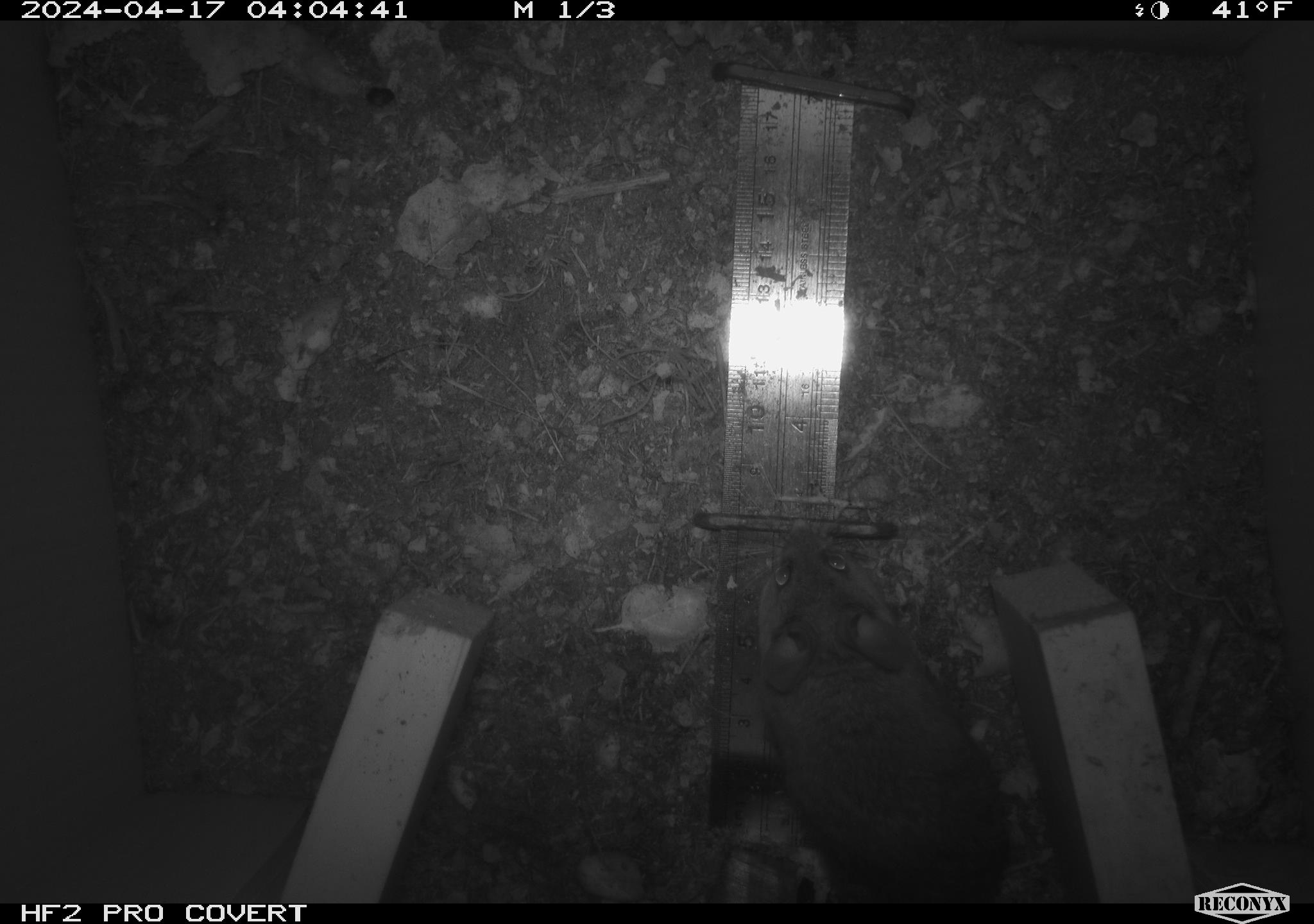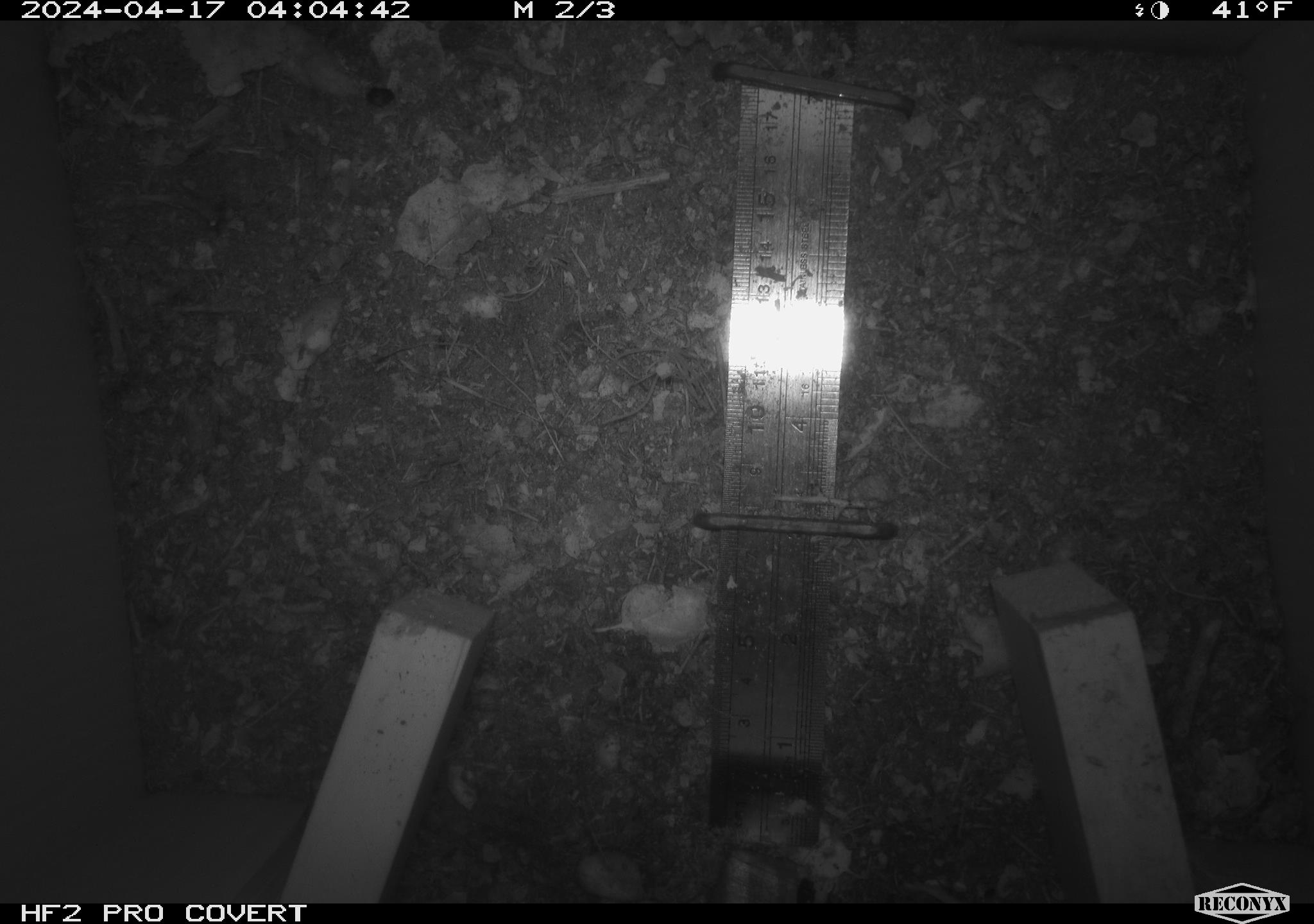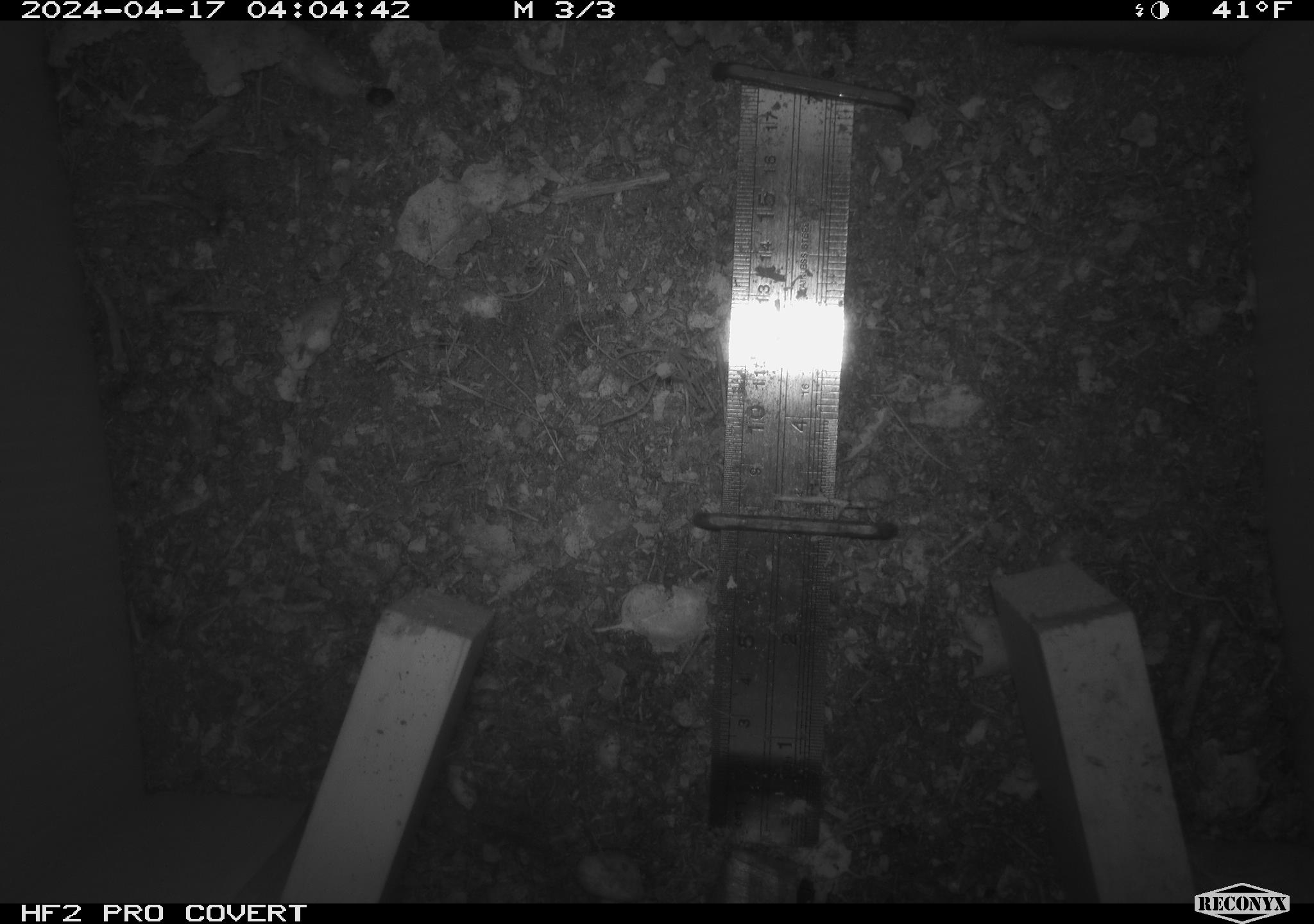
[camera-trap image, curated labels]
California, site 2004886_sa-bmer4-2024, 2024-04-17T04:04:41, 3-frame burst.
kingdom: Animalia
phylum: Chordata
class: Mammalia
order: Rodentia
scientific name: Rodentia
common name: mouse species